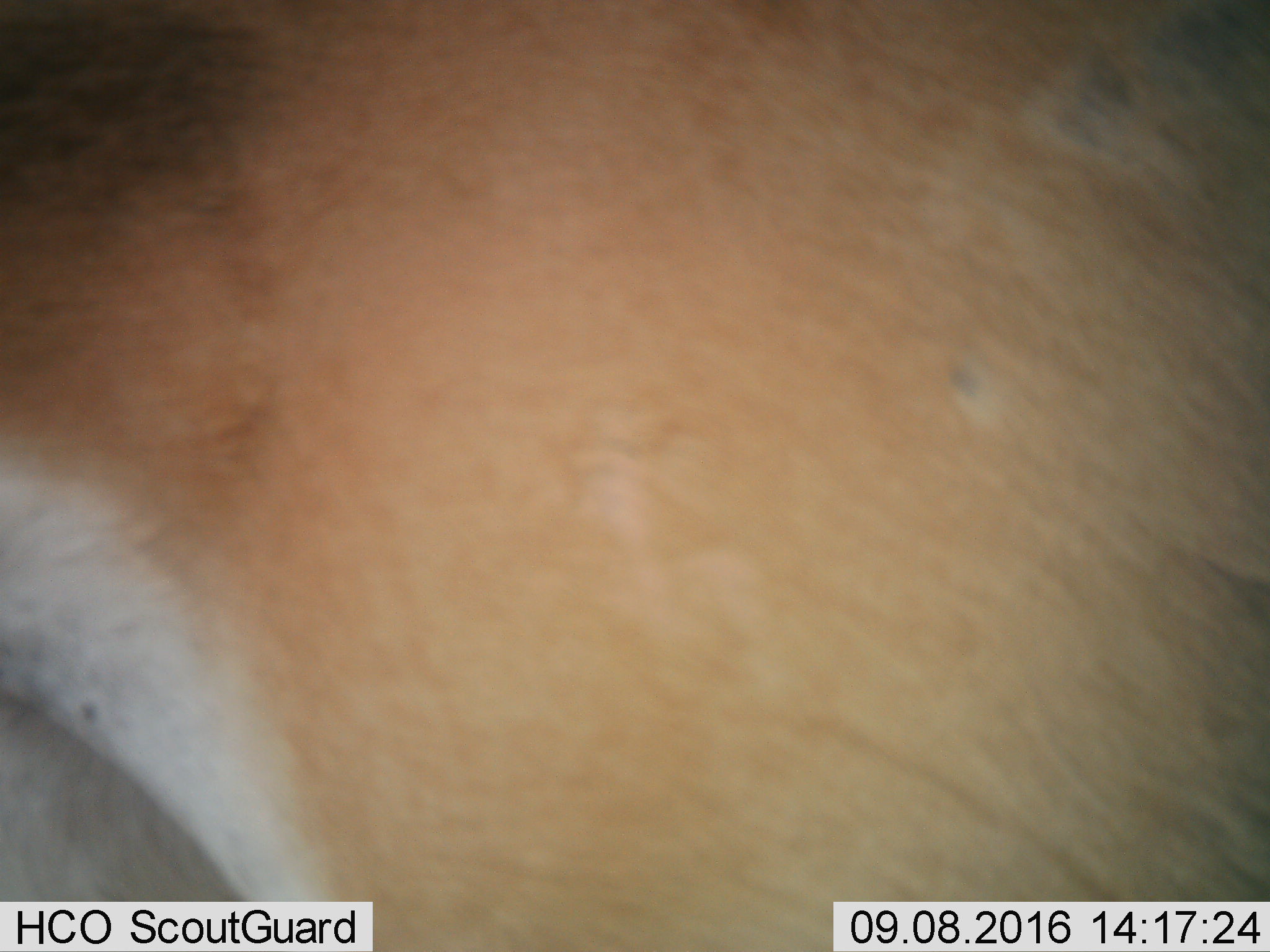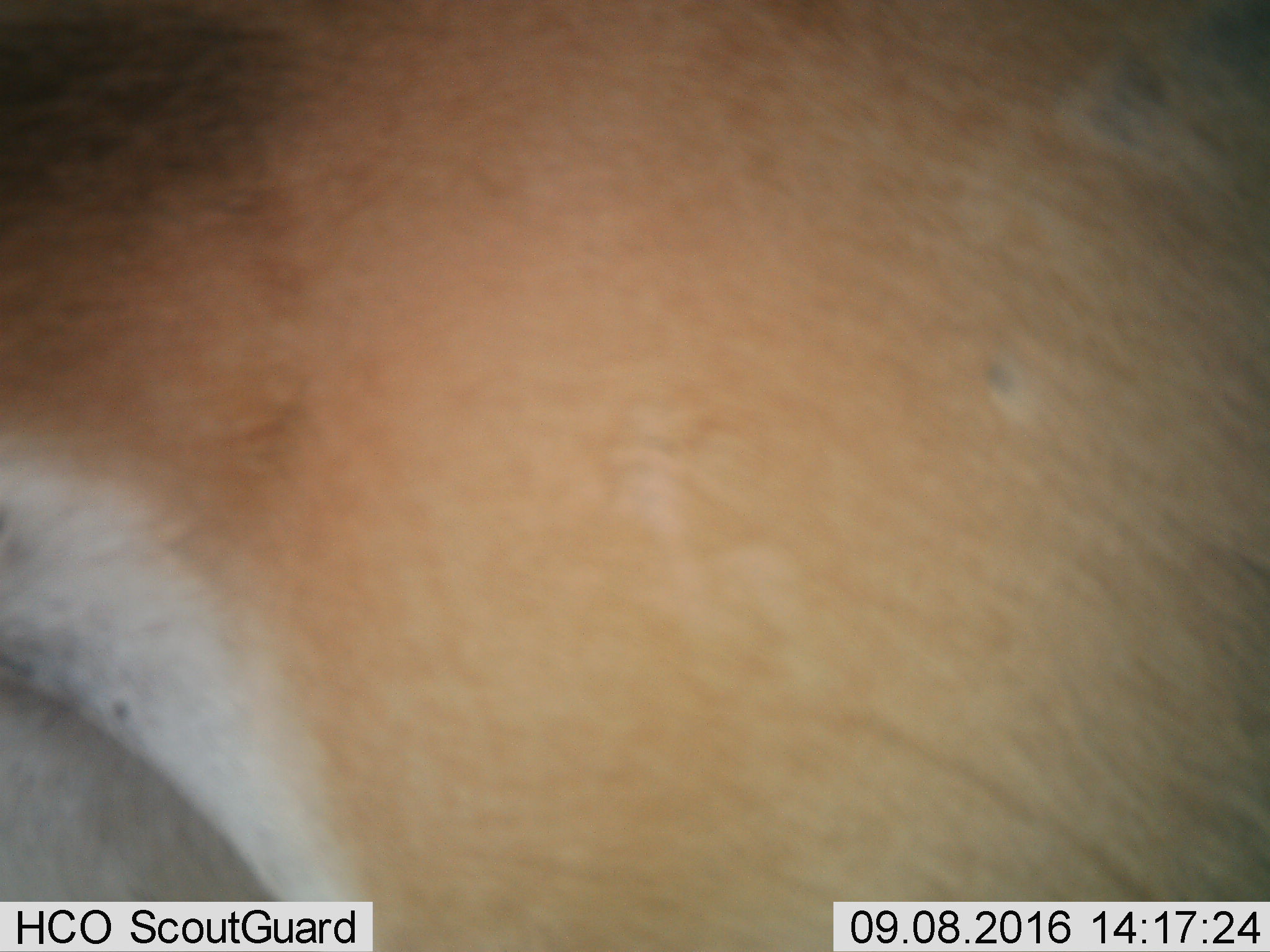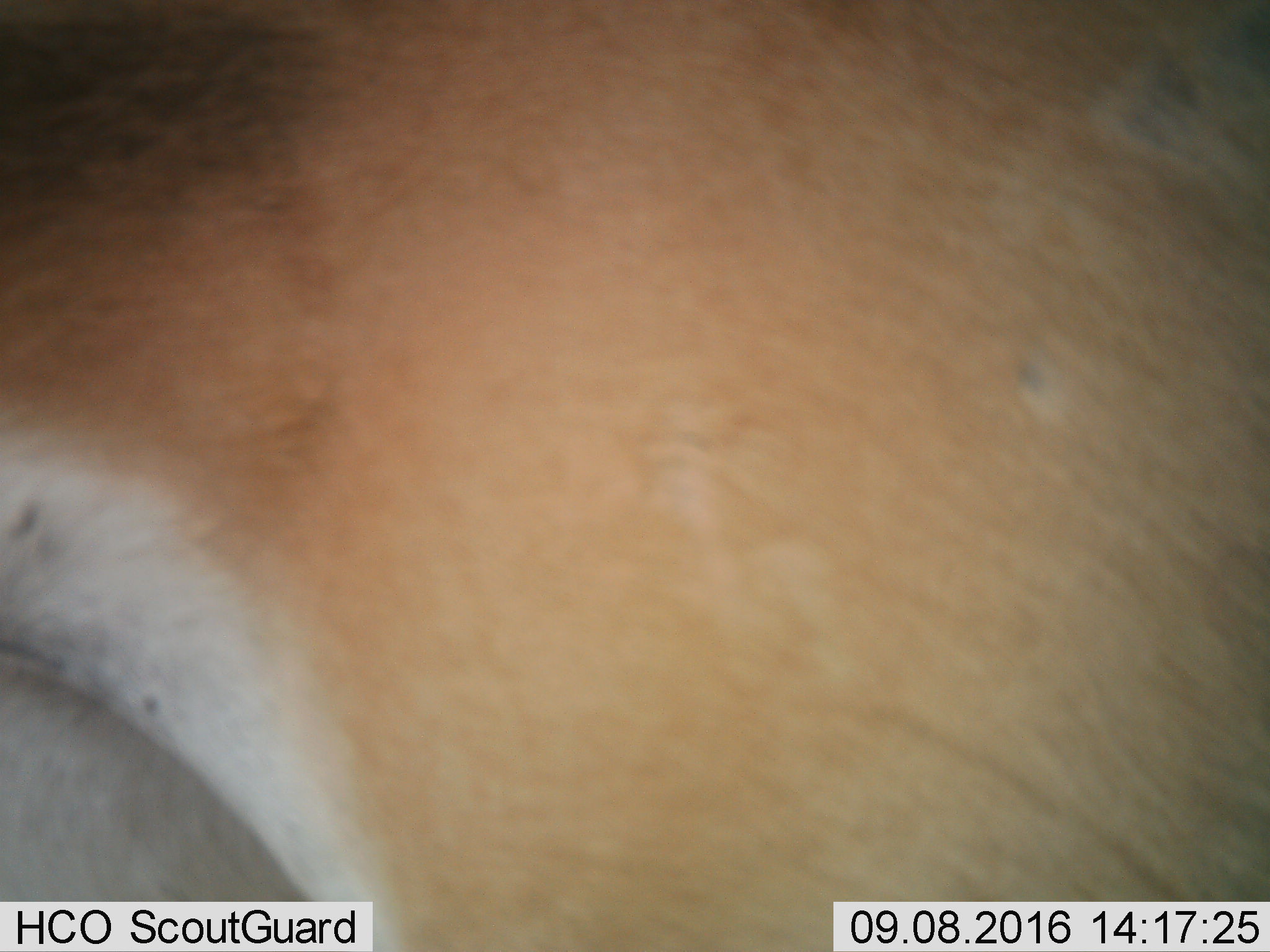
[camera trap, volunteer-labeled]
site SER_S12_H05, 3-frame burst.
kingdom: Animalia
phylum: Chordata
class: Mammalia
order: Artiodactyla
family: Bovidae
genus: Nanger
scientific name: Nanger granti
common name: grant's gazelle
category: gazellegrants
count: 1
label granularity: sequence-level